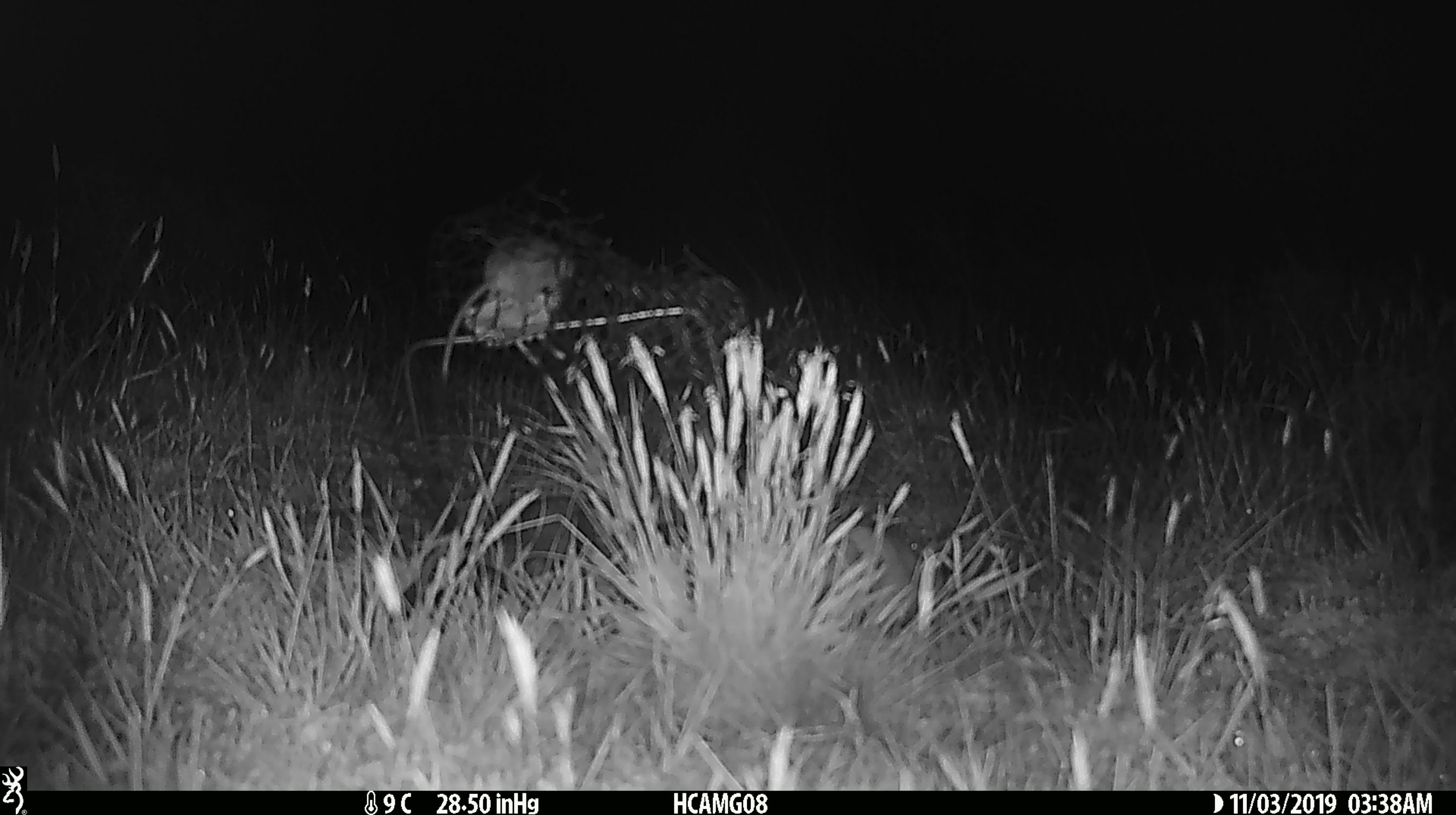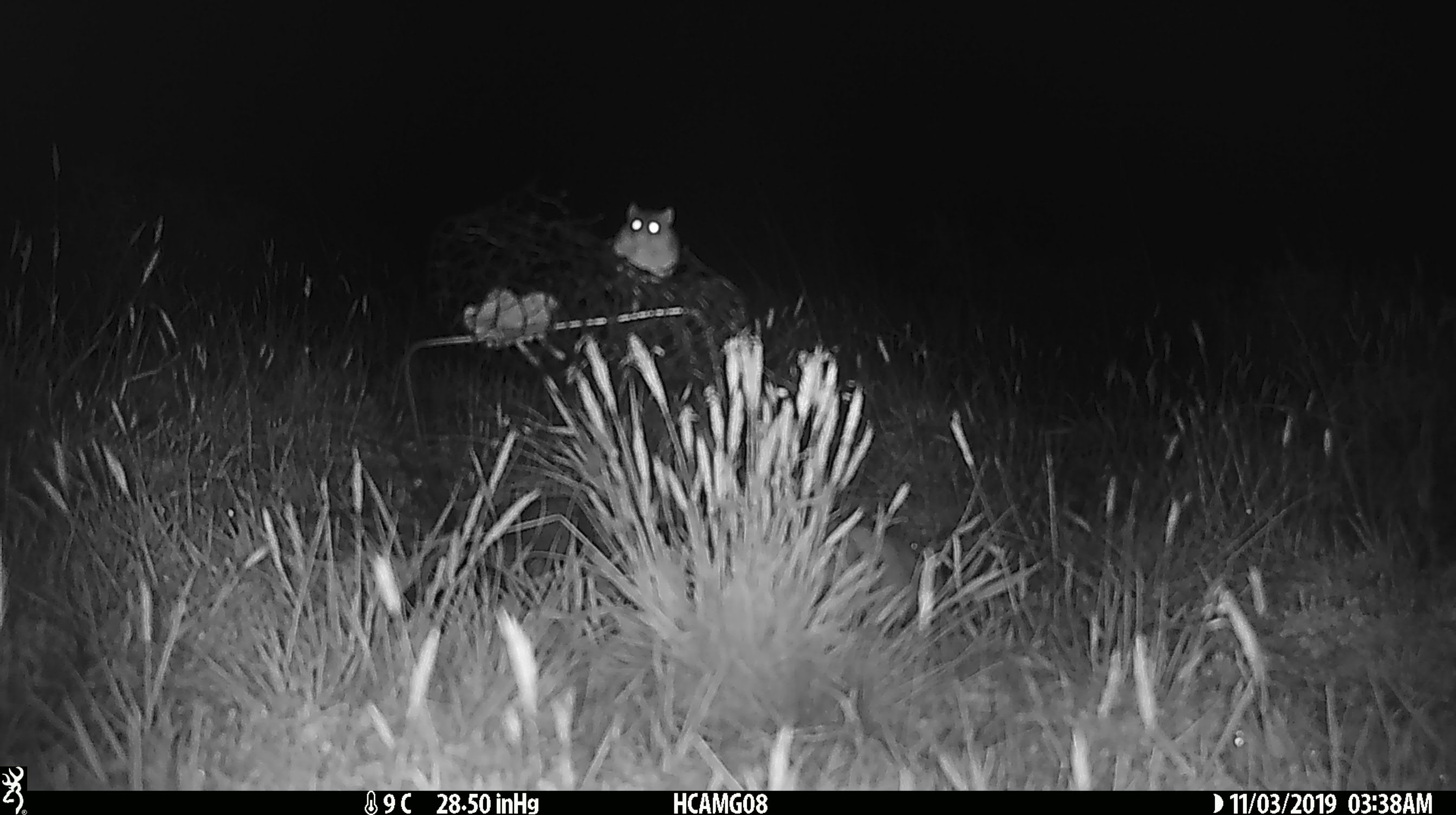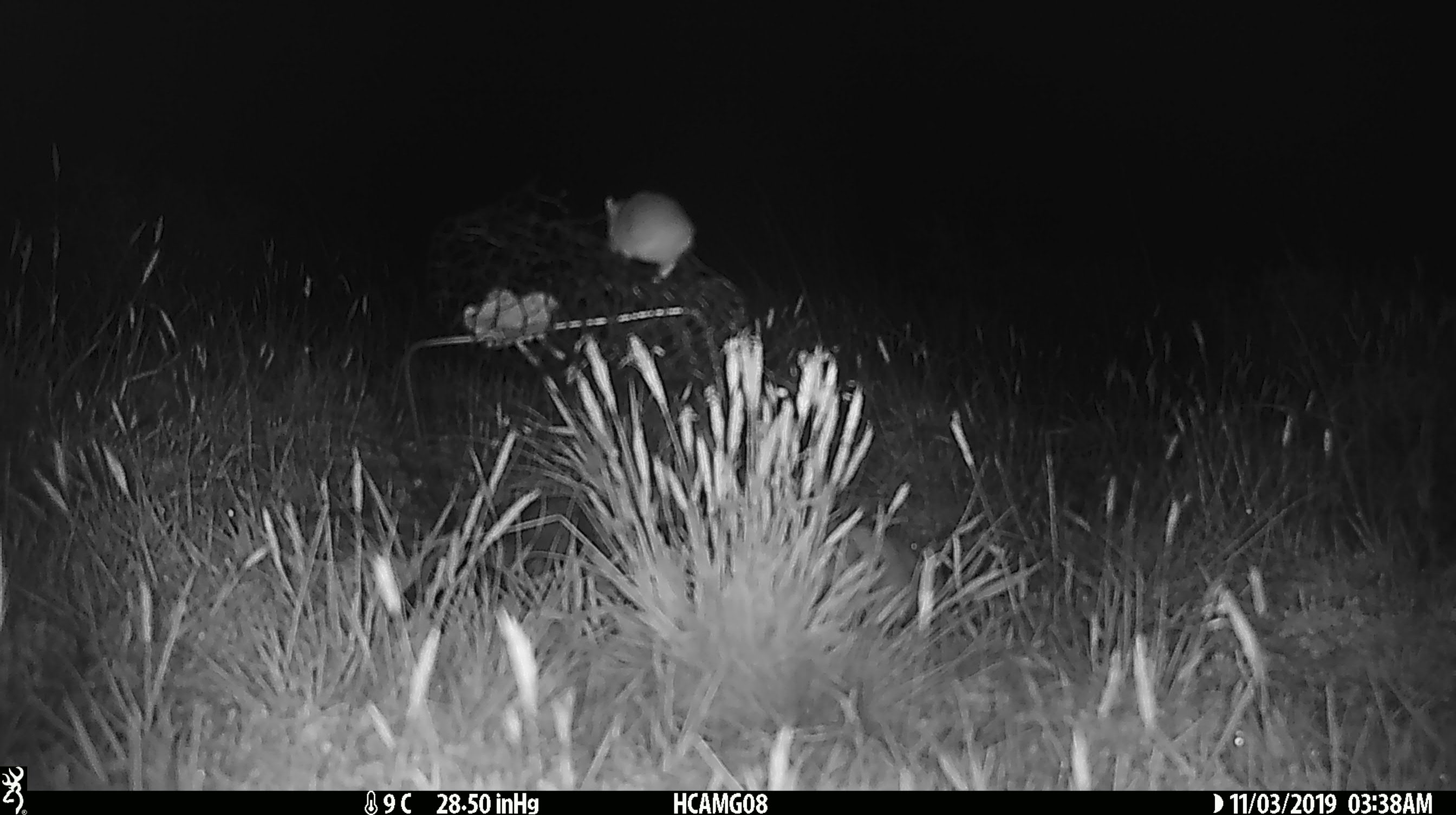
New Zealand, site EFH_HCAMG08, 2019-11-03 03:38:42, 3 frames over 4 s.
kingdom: Animalia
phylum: Chordata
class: Mammalia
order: Rodentia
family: Muridae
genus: Mus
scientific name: Mus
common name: mouse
Mouse (Mus).